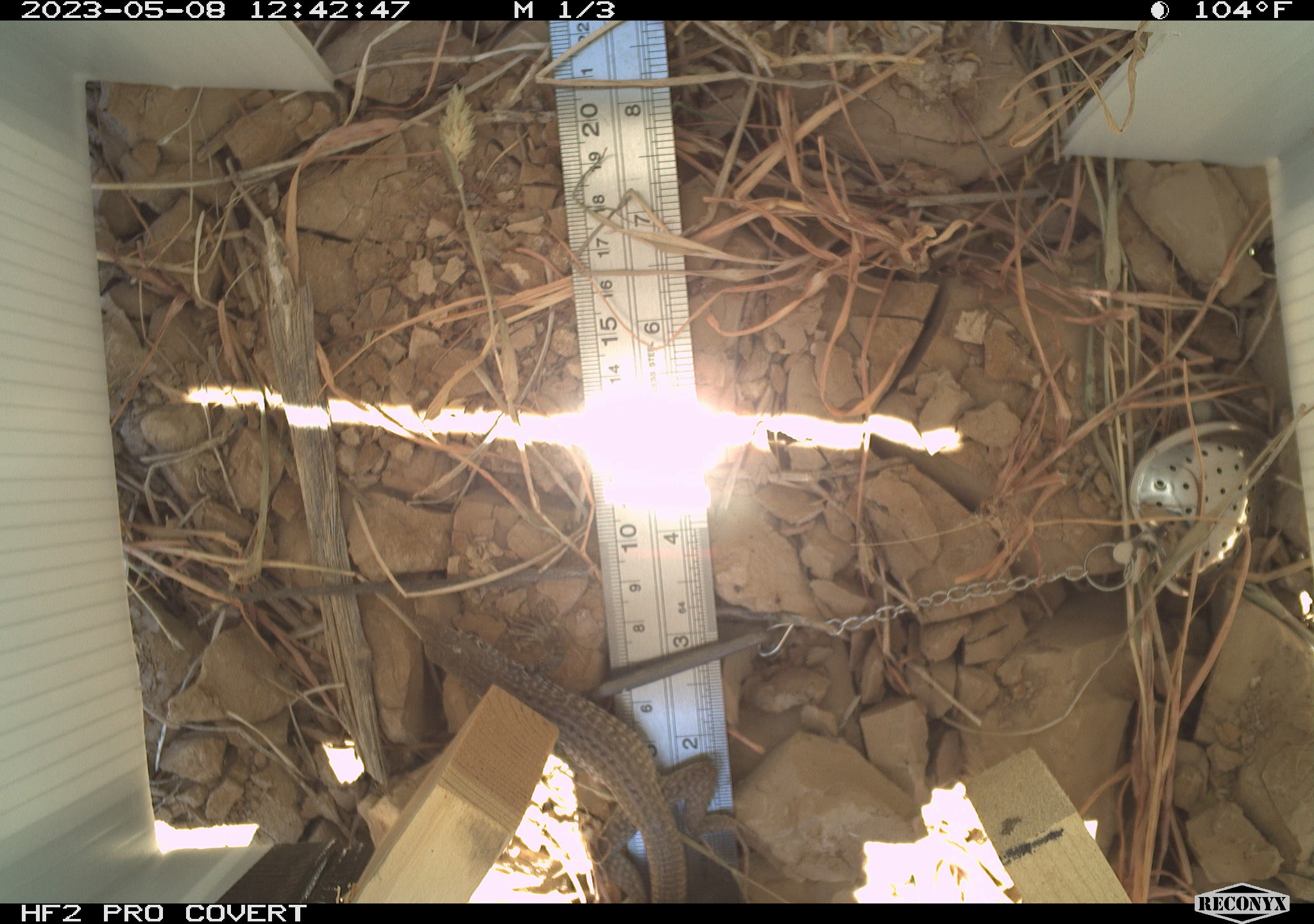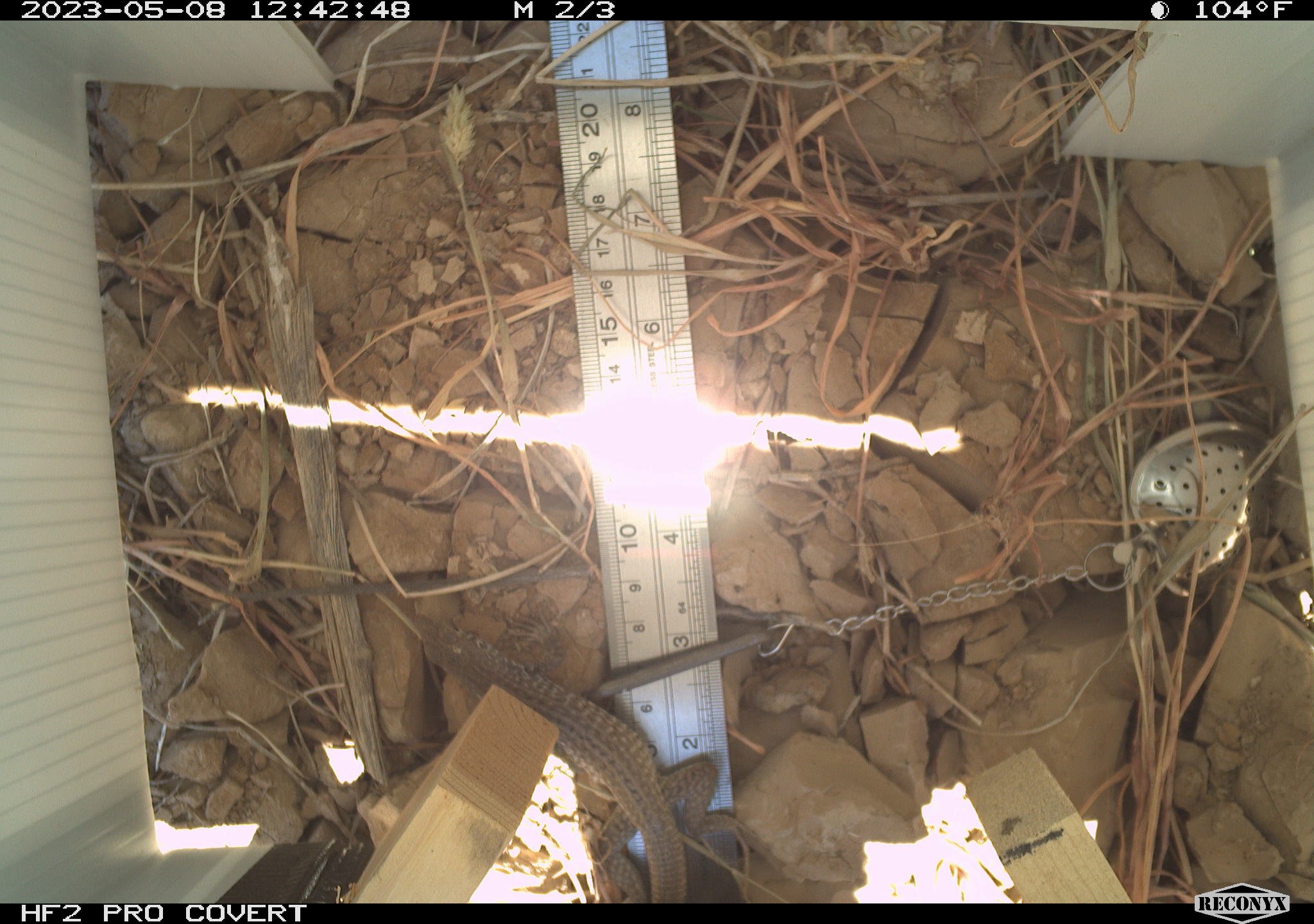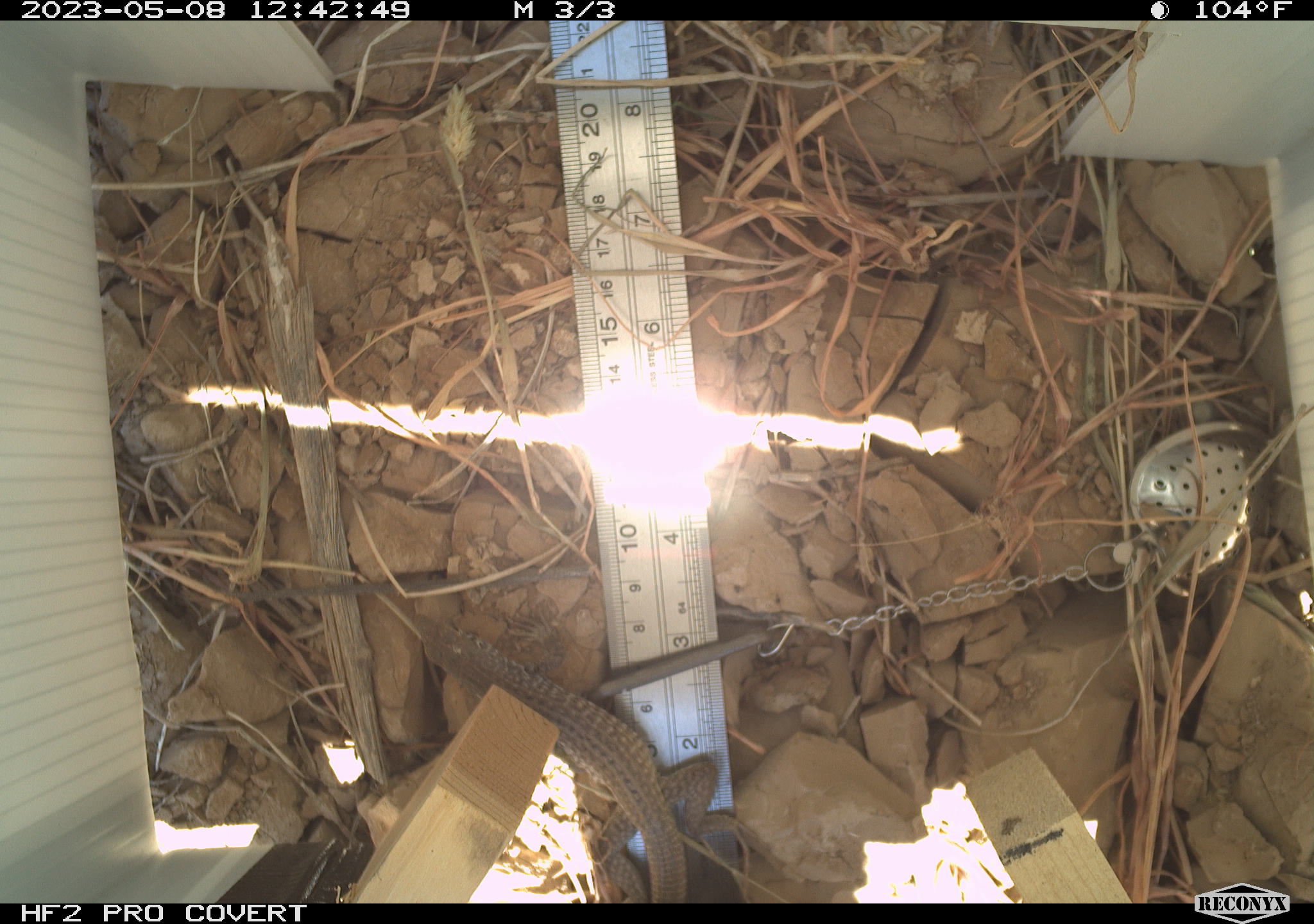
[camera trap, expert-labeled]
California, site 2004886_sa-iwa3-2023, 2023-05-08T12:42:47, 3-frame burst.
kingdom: Animalia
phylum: Chordata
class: Reptilia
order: Squamata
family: Teiidae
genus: Aspidoscelis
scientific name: Aspidoscelis tigris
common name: western whiptail